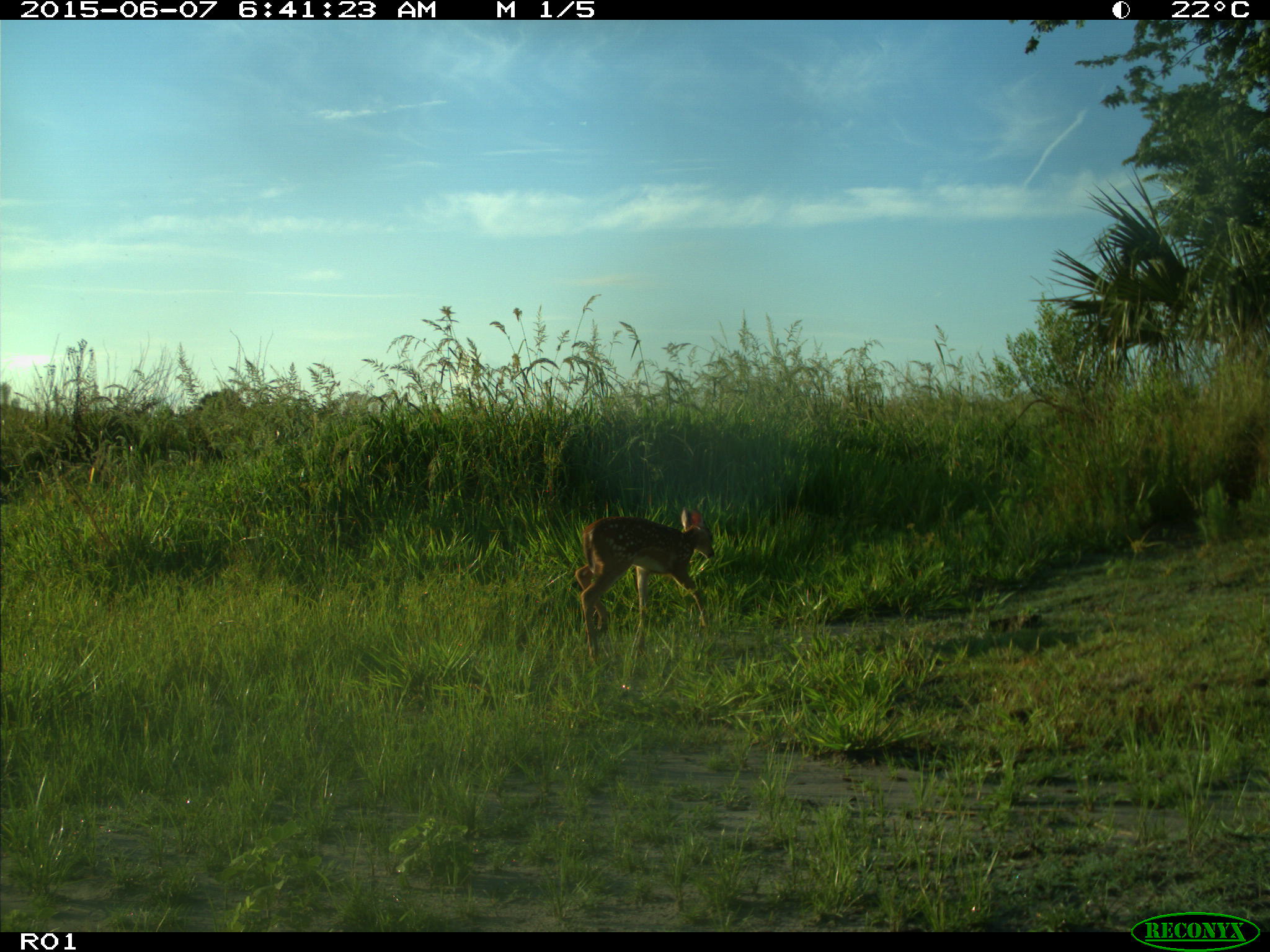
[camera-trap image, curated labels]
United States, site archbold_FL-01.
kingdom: Animalia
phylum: Chordata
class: Mammalia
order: Artiodactyla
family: Cervidae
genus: Odocoileus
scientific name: Odocoileus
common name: deer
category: unidentified deer